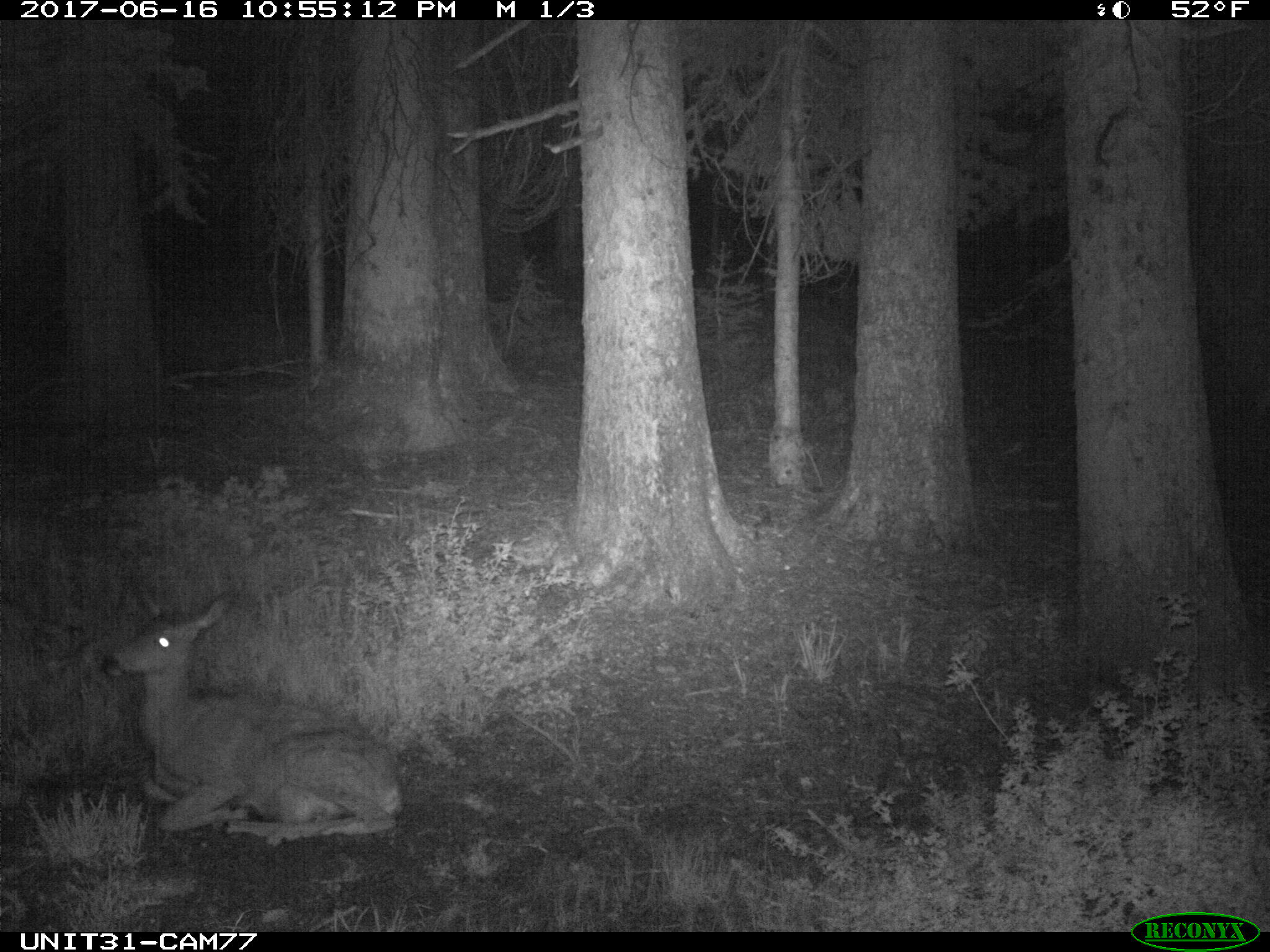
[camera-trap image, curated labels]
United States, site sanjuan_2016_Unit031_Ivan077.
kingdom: Animalia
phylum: Chordata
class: Mammalia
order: Artiodactyla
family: Cervidae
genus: Odocoileus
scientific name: Odocoileus hemionus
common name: mule deer